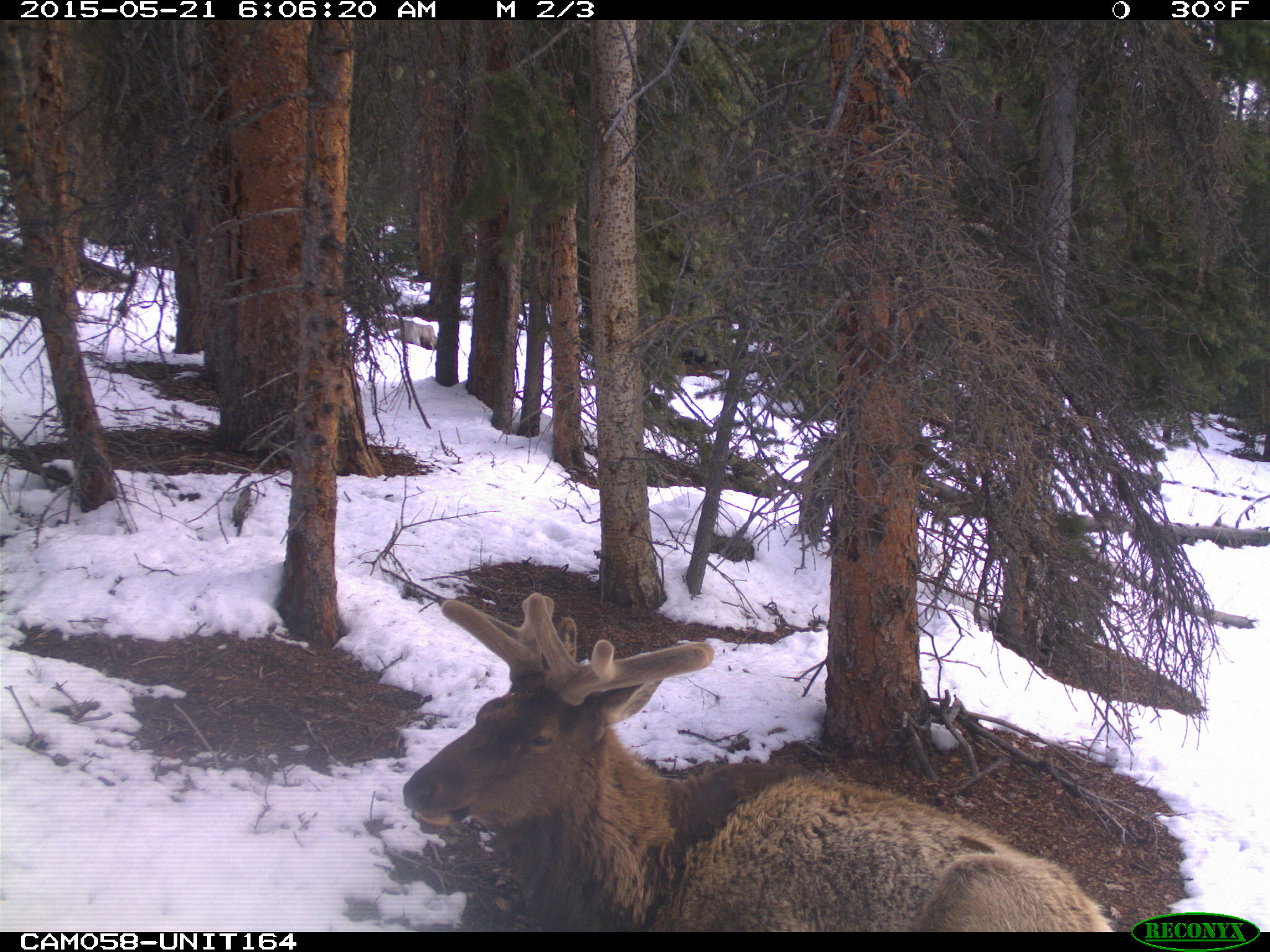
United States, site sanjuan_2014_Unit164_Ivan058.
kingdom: Animalia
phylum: Chordata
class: Mammalia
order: Artiodactyla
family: Cervidae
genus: Cervus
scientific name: Cervus elaphus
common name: red deer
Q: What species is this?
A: Cervus elaphus (red deer).